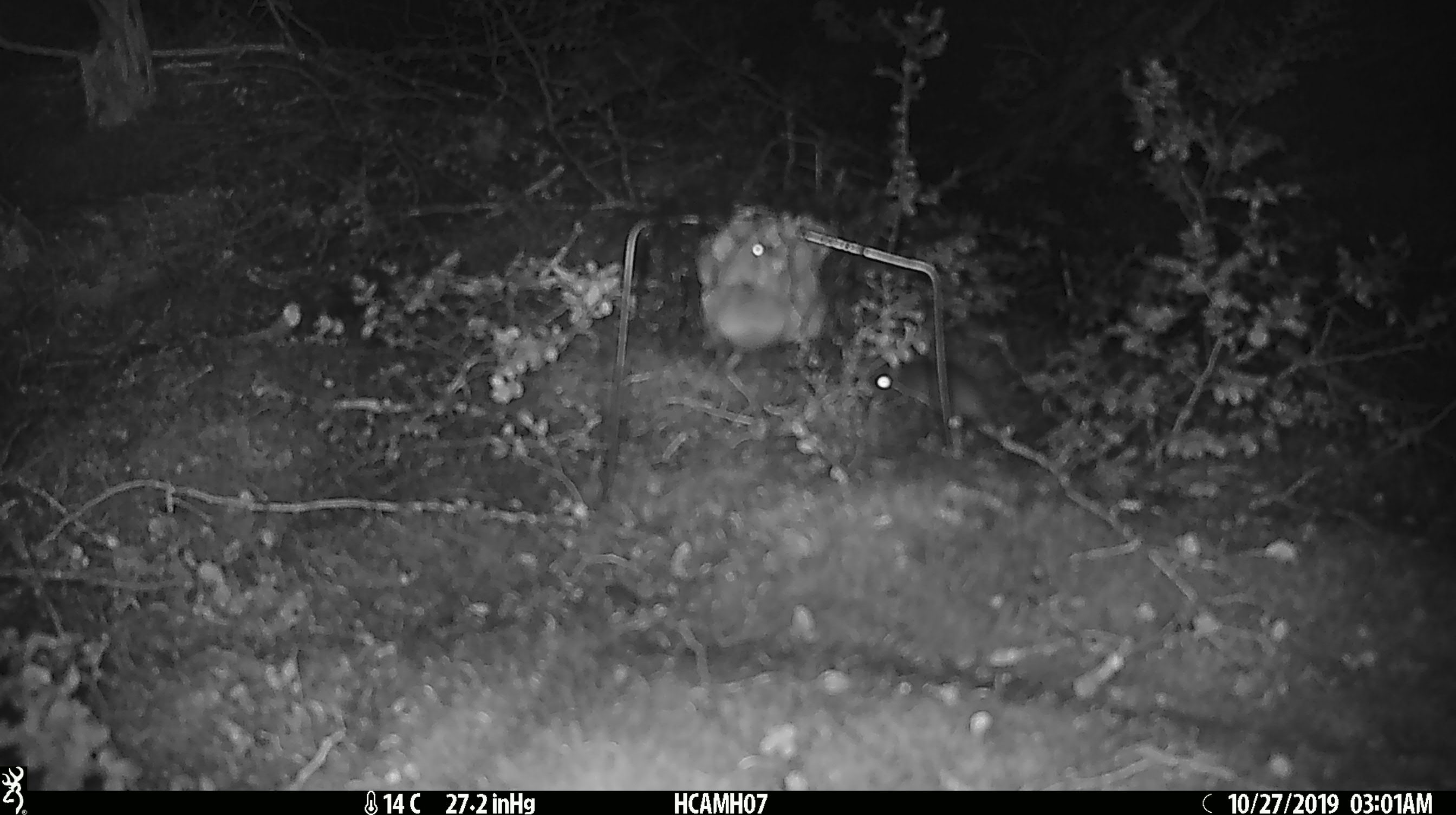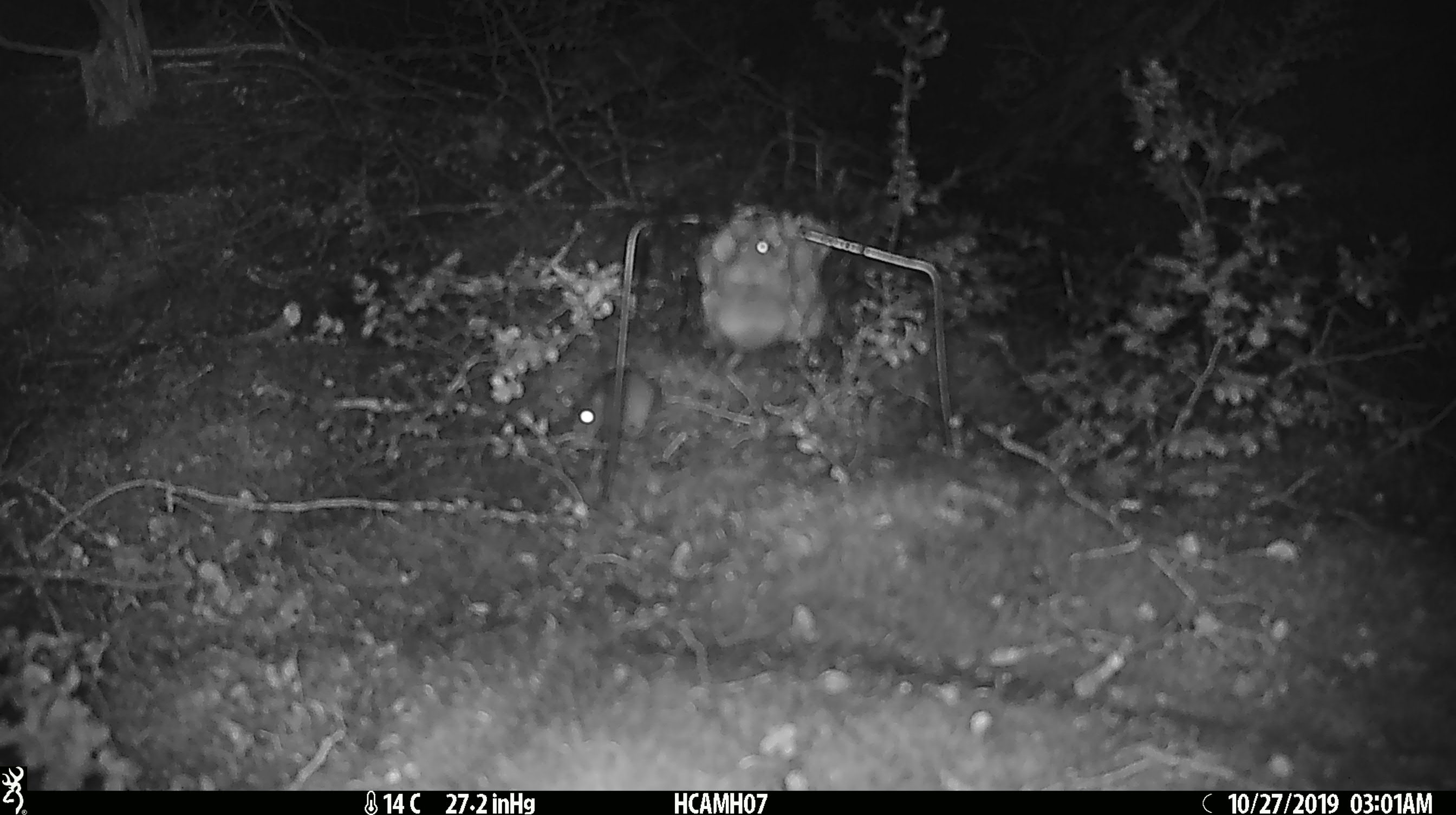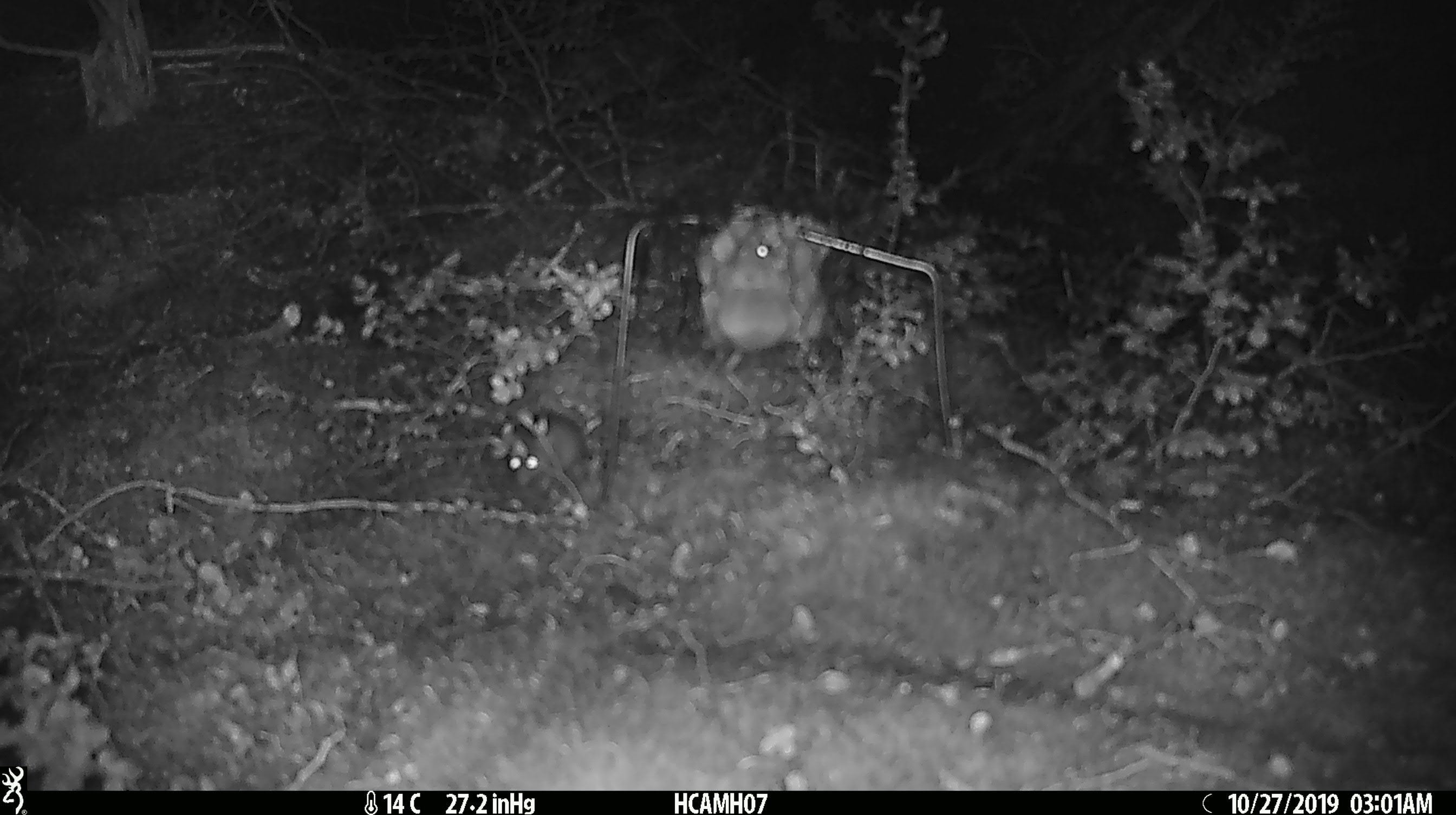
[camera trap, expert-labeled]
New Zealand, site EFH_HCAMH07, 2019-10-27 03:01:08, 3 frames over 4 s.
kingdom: Animalia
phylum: Chordata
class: Mammalia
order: Rodentia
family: Muridae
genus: Mus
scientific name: Mus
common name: mouse